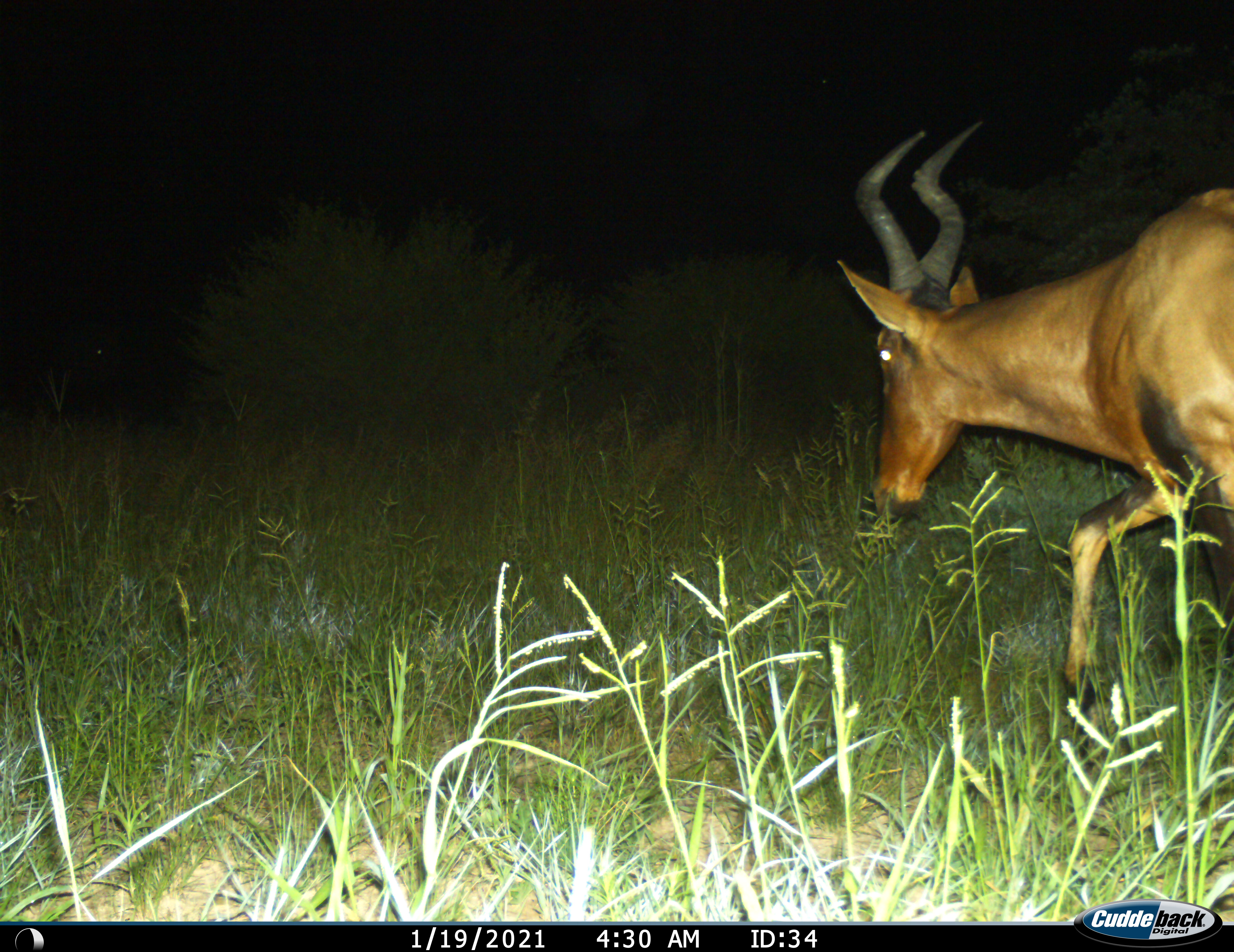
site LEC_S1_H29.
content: unidentified animal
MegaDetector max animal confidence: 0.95